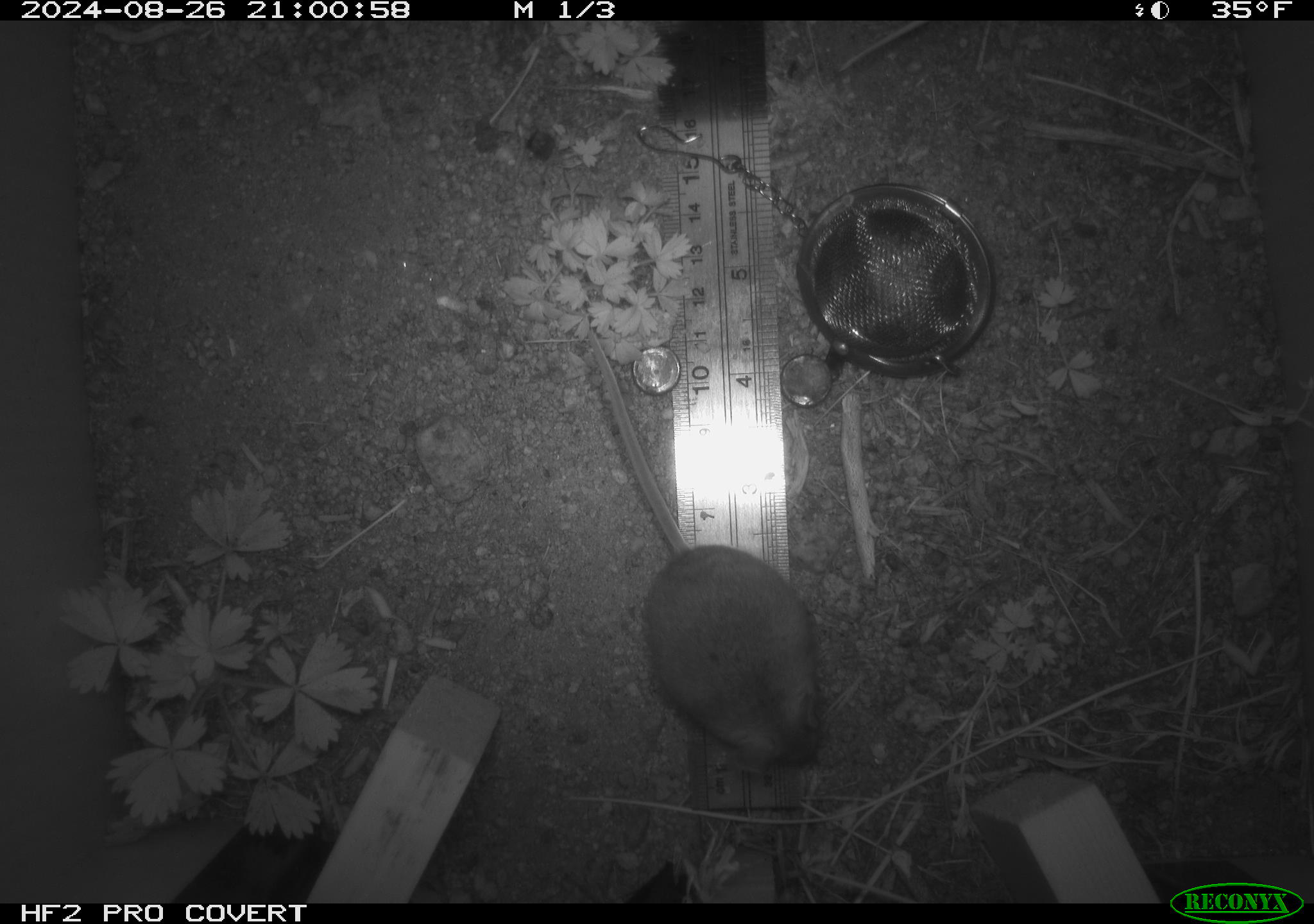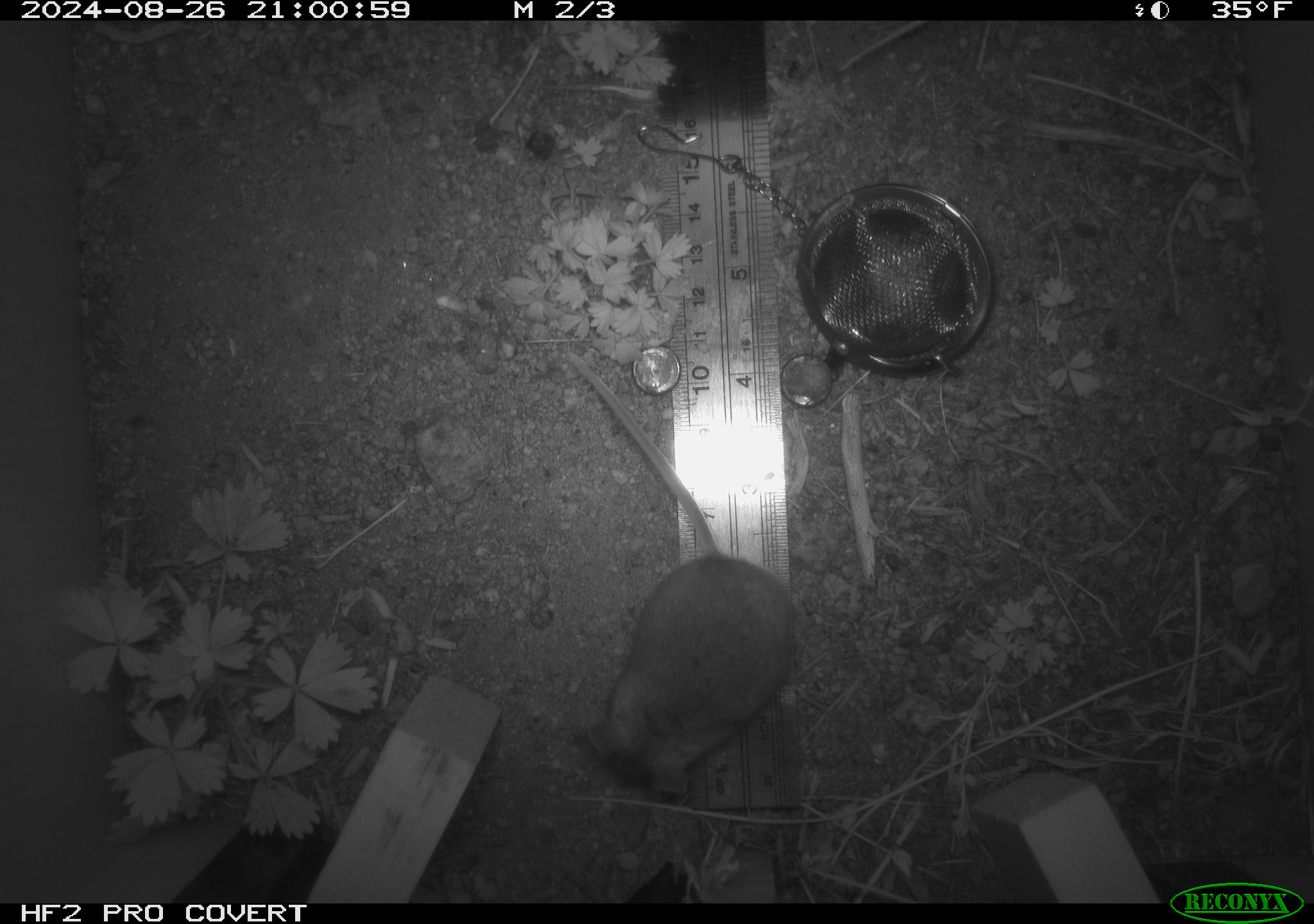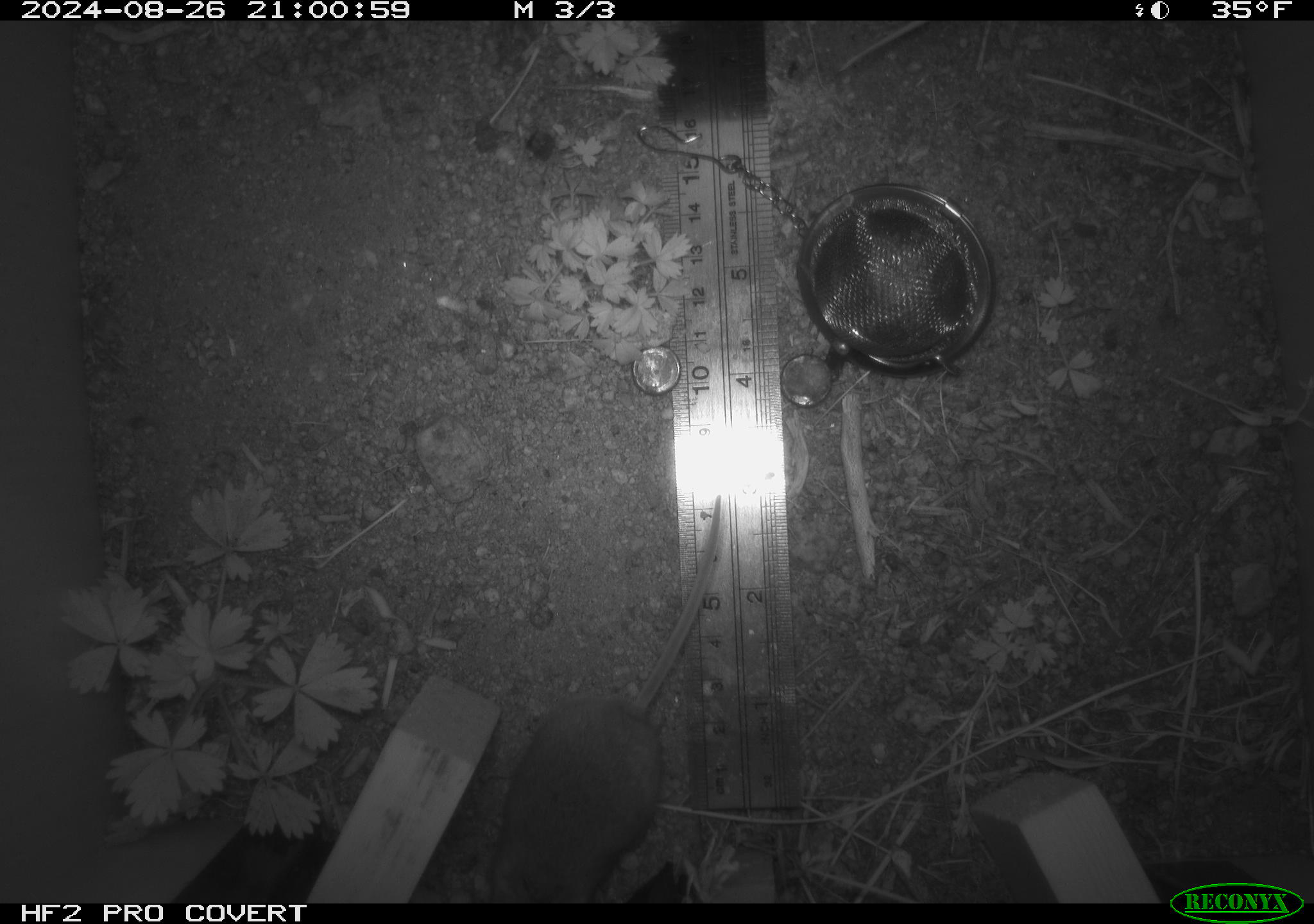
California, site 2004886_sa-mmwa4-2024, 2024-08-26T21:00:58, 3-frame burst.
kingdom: Animalia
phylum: Chordata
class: Mammalia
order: Rodentia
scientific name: Rodentia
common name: mouse species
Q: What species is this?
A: Mouse species (Rodentia).